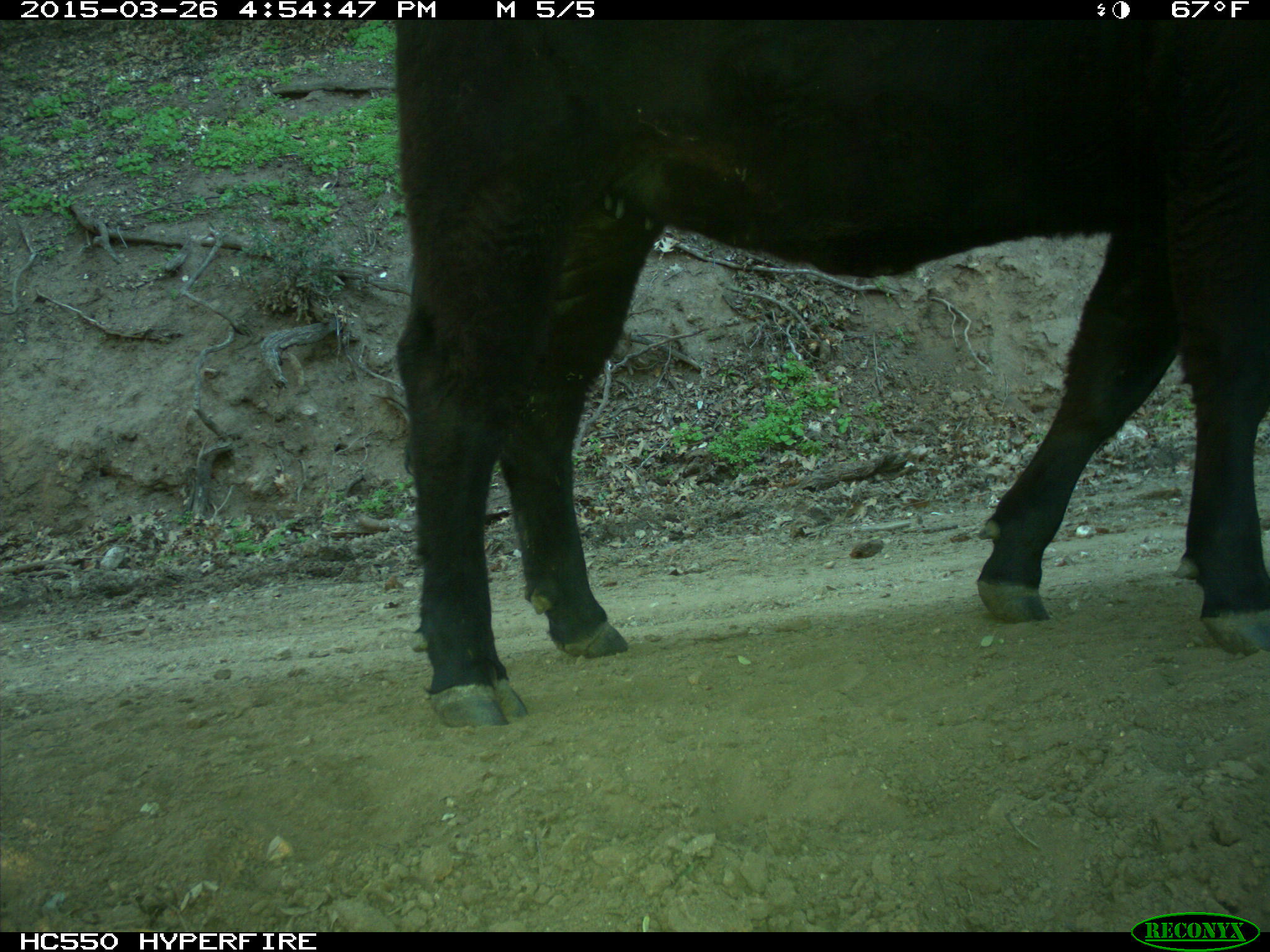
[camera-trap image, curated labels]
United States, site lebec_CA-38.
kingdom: Animalia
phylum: Chordata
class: Mammalia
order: Artiodactyla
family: Bovidae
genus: Bos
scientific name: Bos taurus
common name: domestic cow